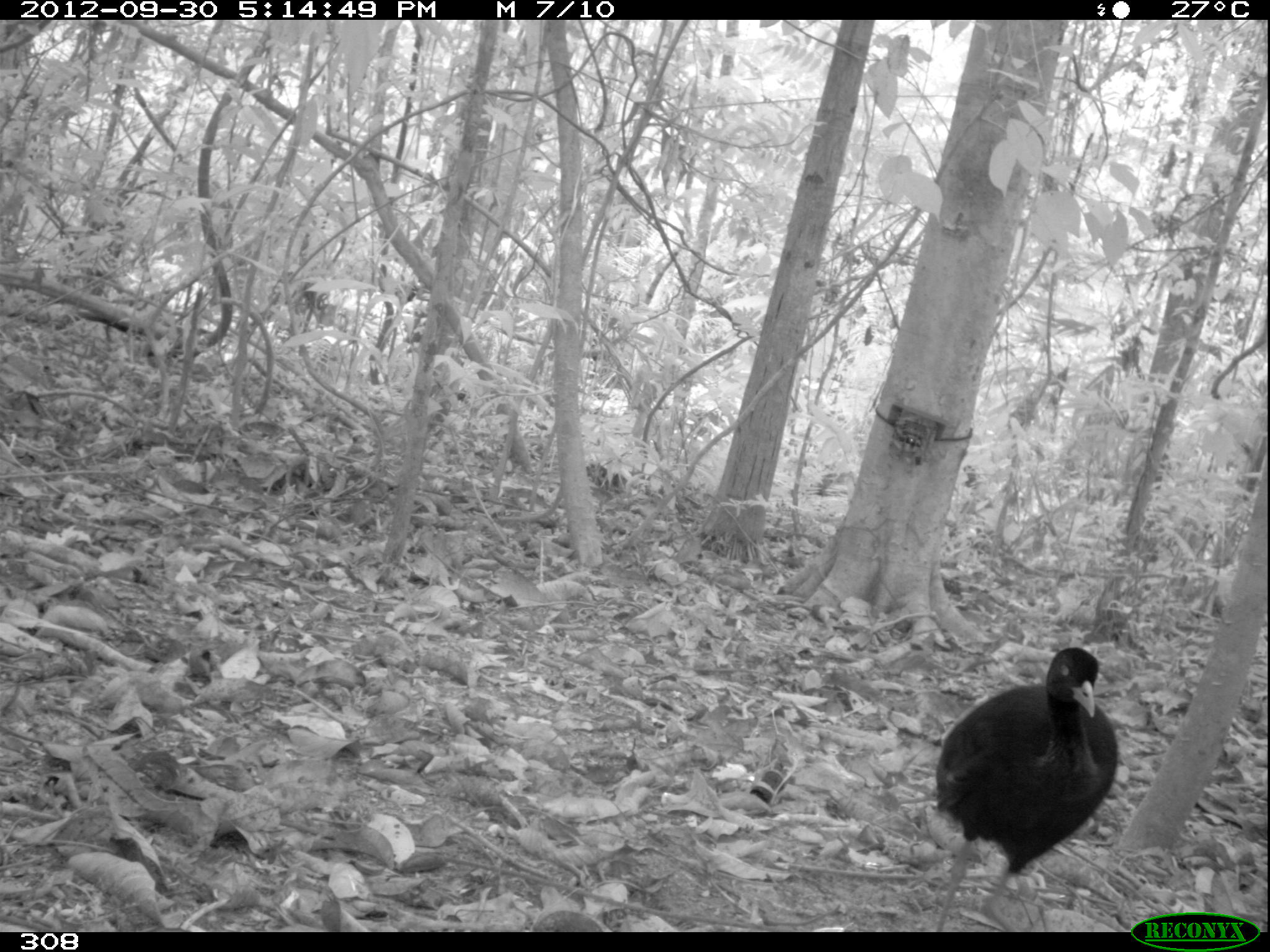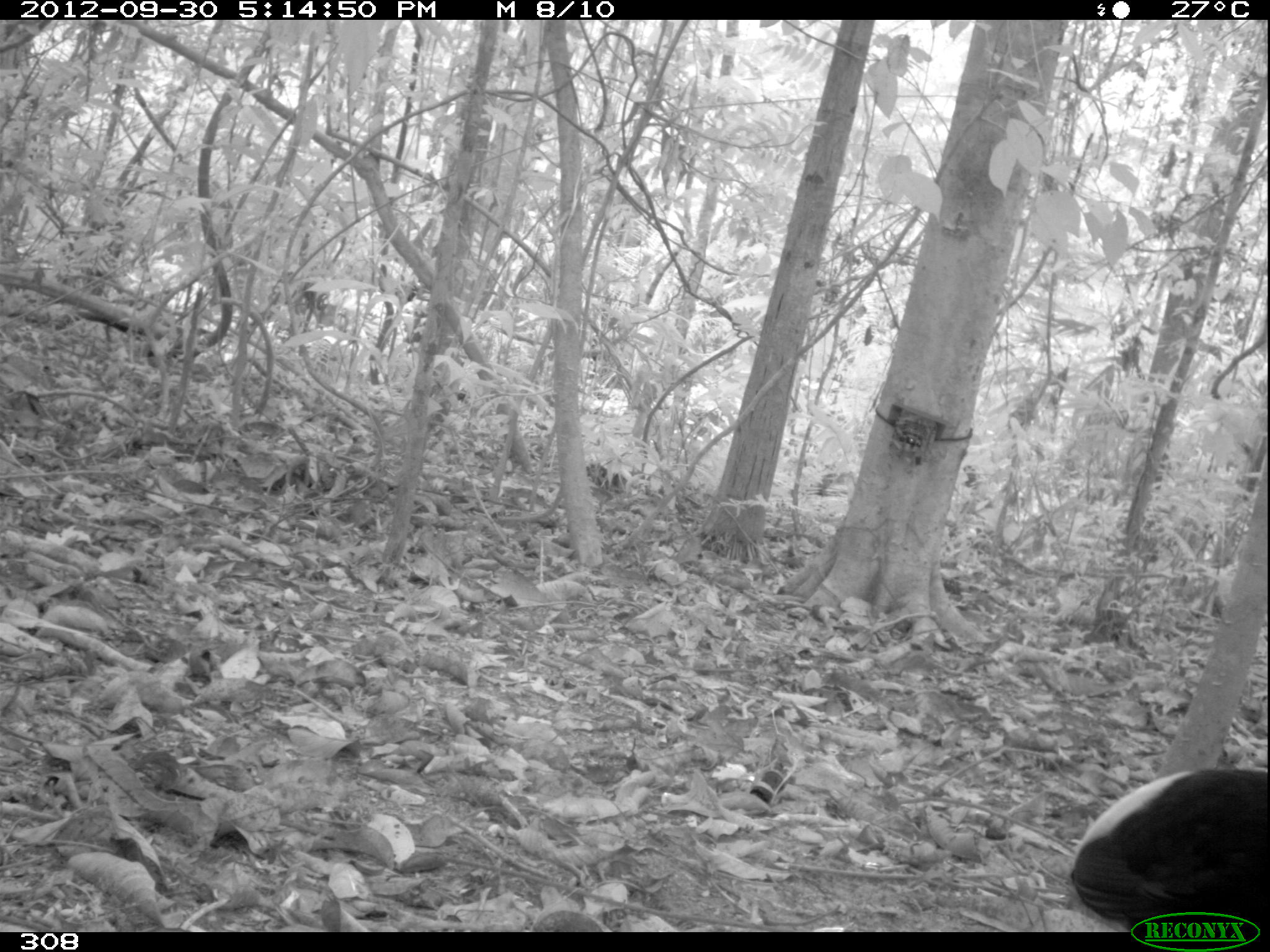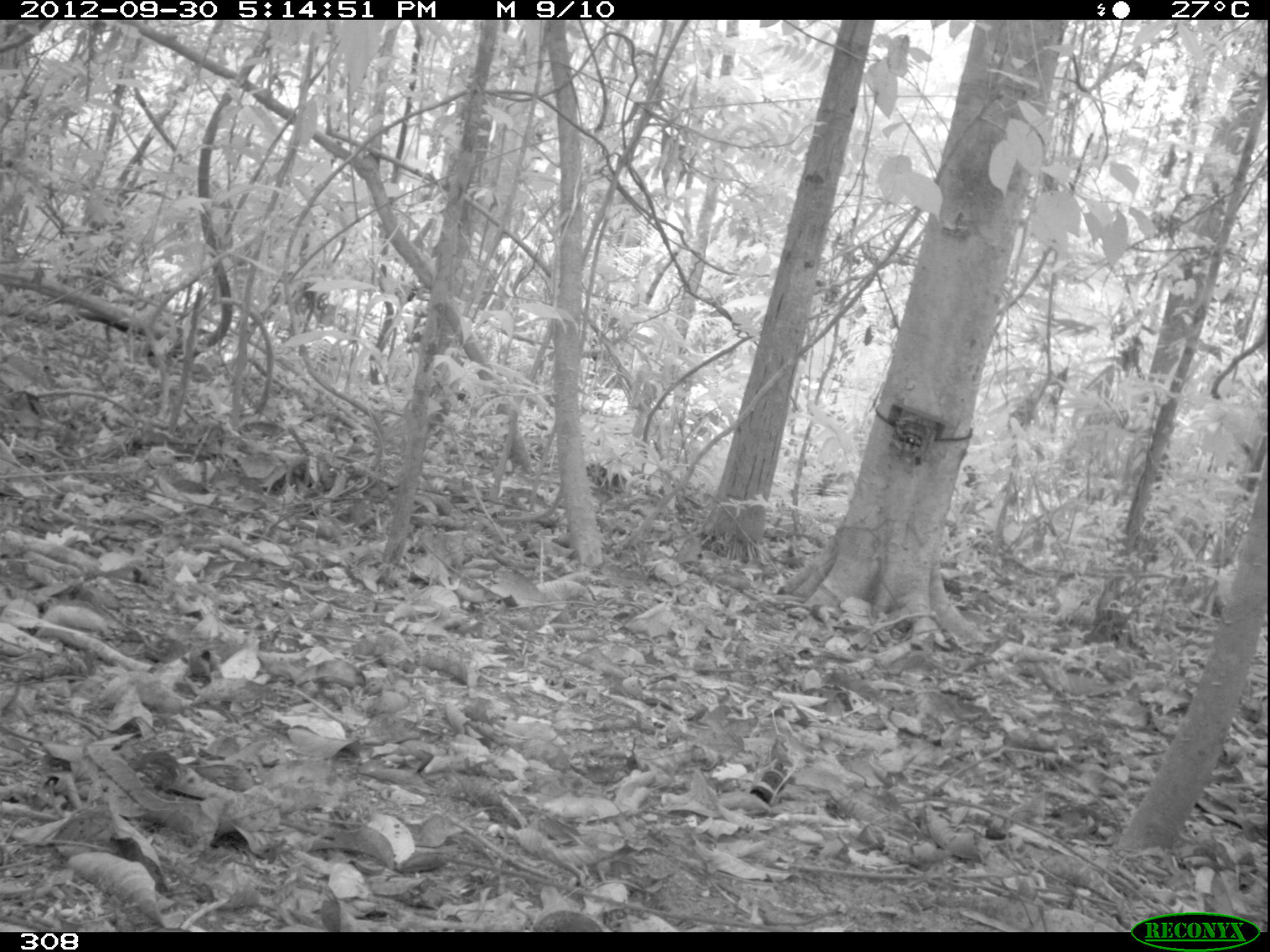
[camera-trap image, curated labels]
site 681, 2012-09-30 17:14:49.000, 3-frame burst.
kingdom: Animalia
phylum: Chordata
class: Aves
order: Gruiformes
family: Psophiidae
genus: Psophia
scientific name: Psophia leucoptera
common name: pale-winged trumpeter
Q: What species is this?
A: Psophia leucoptera (pale-winged trumpeter).